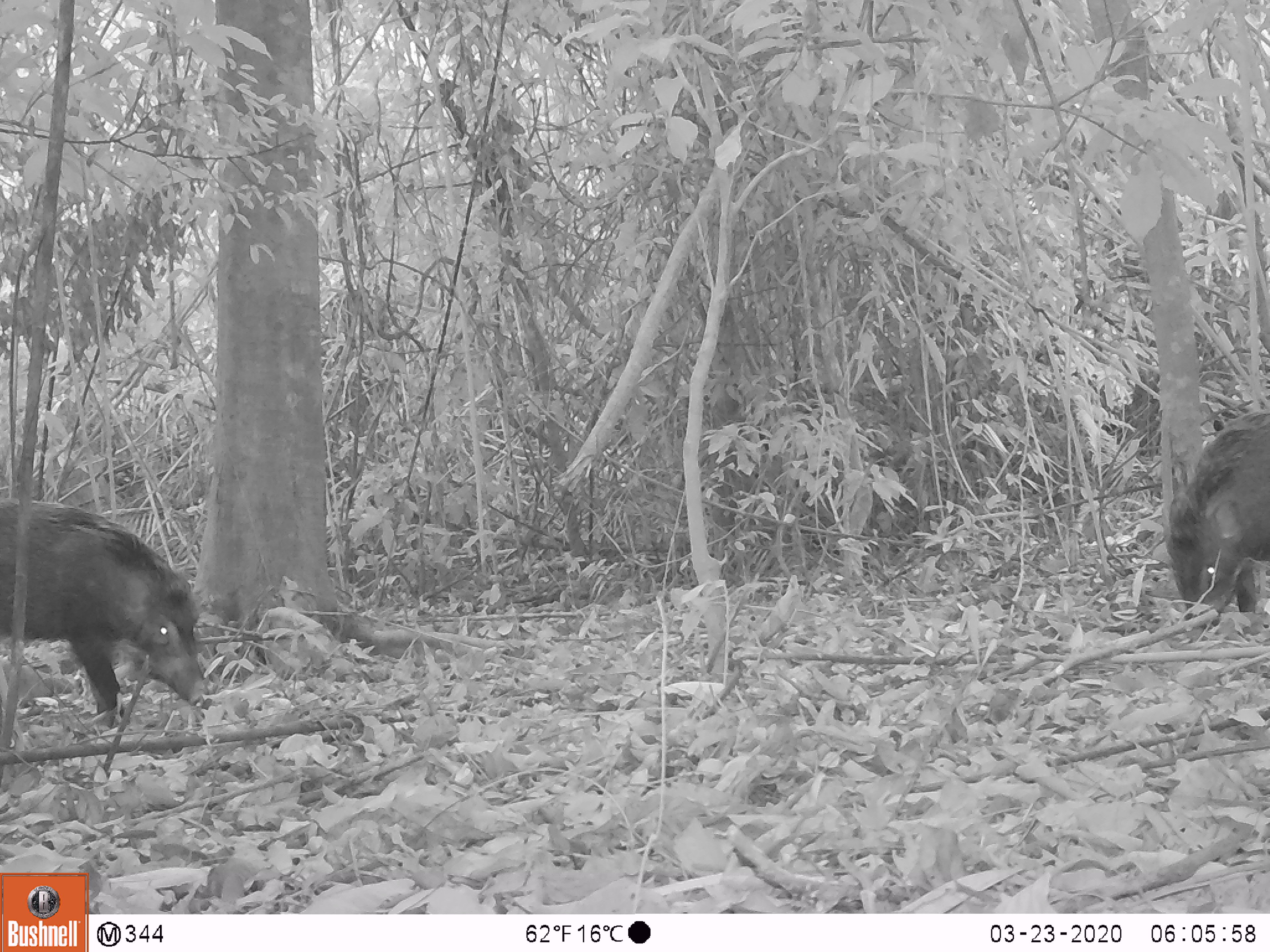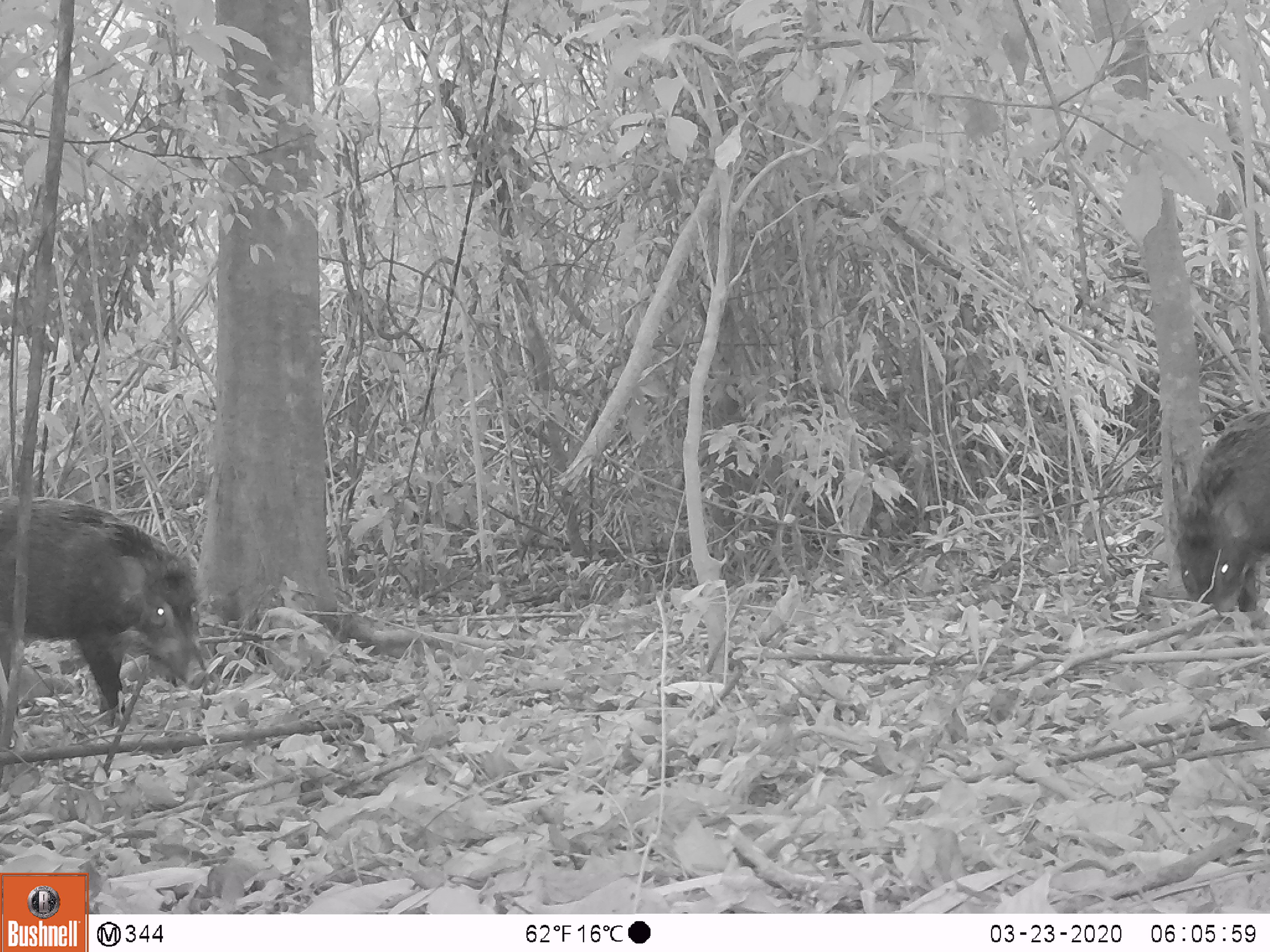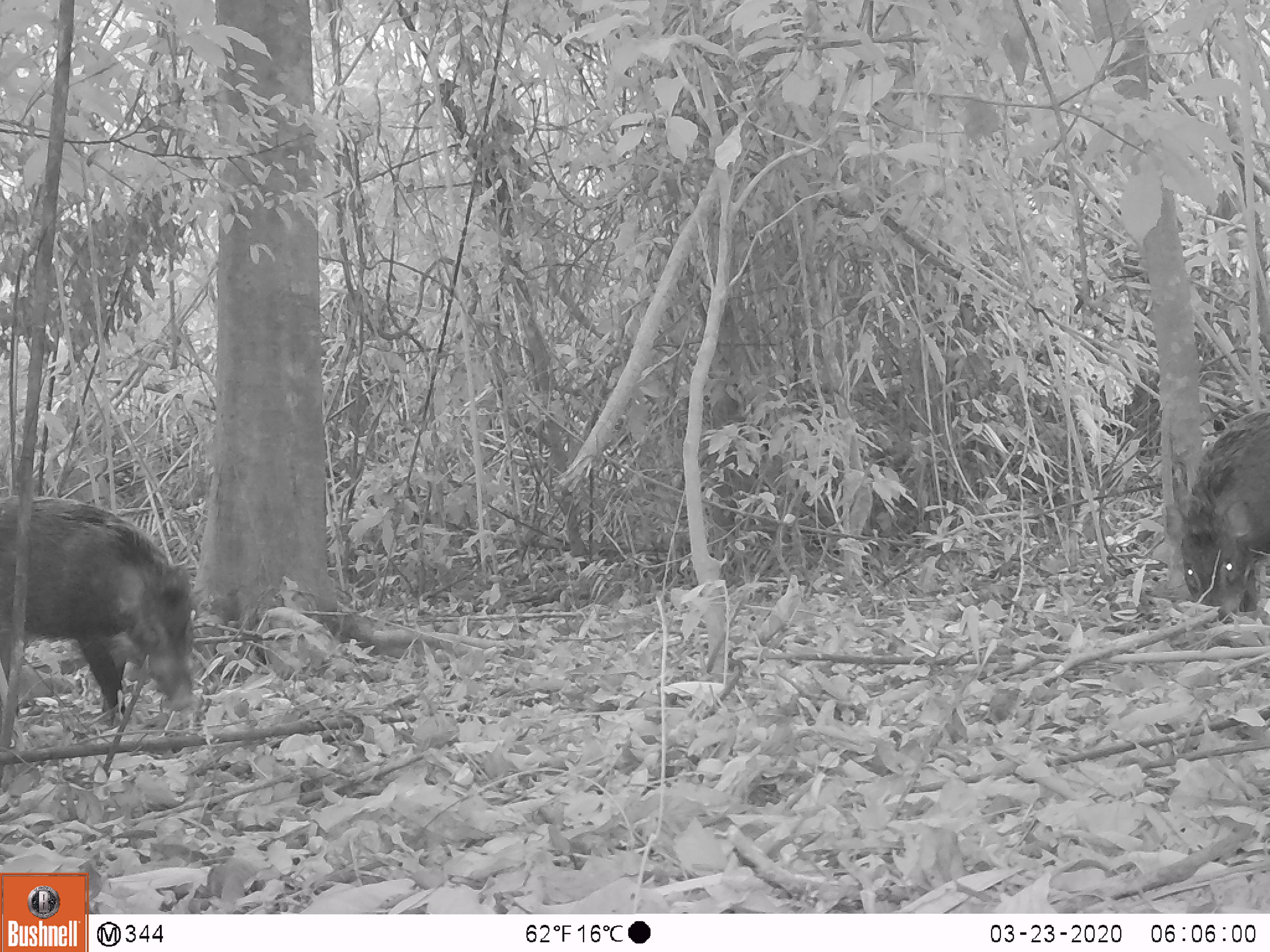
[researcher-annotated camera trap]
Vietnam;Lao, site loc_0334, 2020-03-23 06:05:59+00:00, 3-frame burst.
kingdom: Animalia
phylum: Chordata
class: Mammalia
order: Artiodactyla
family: Suidae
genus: Sus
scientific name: Sus scrofa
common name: eurasian wild pig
Eurasian wild pig (Sus scrofa). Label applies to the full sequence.